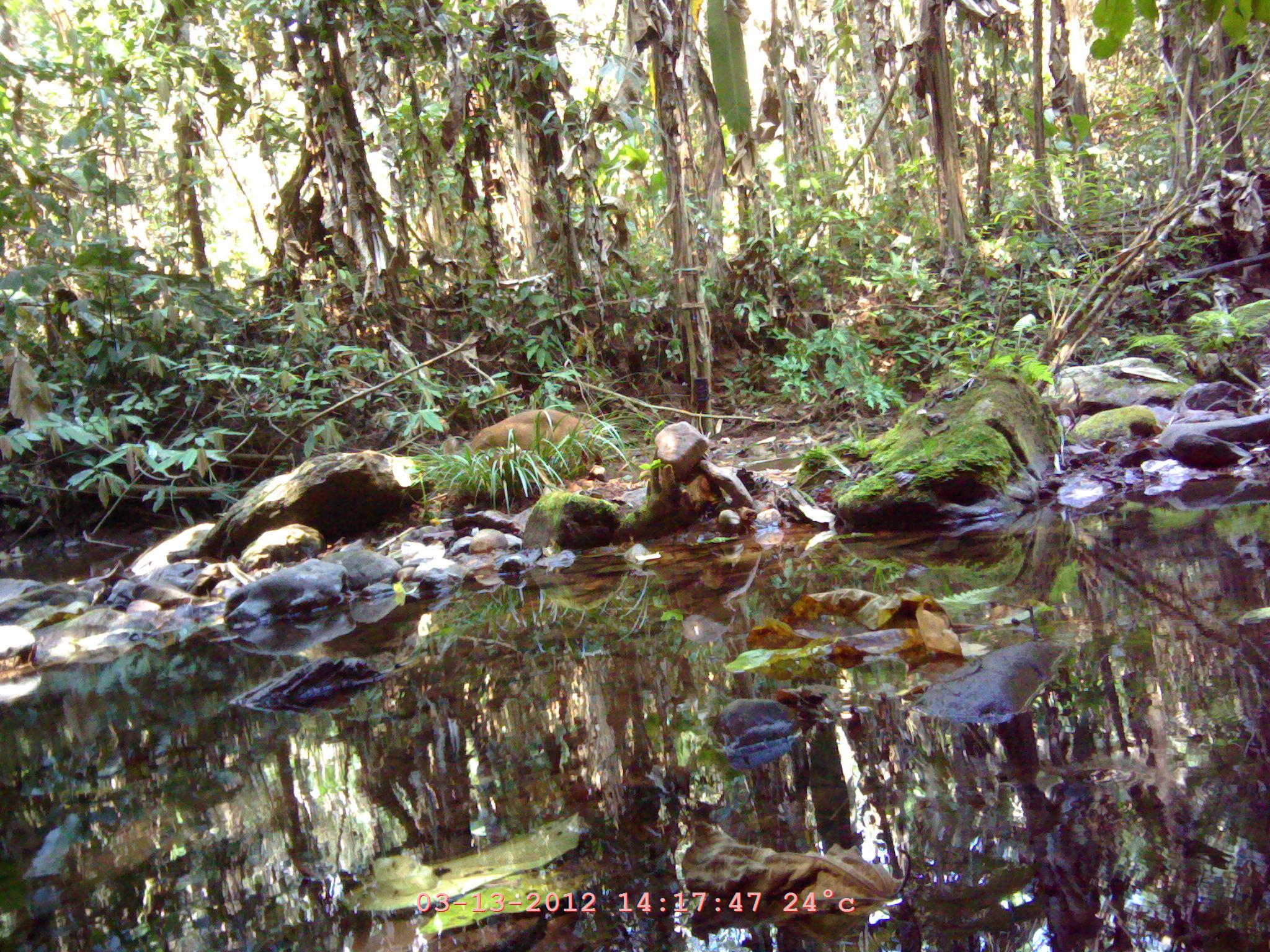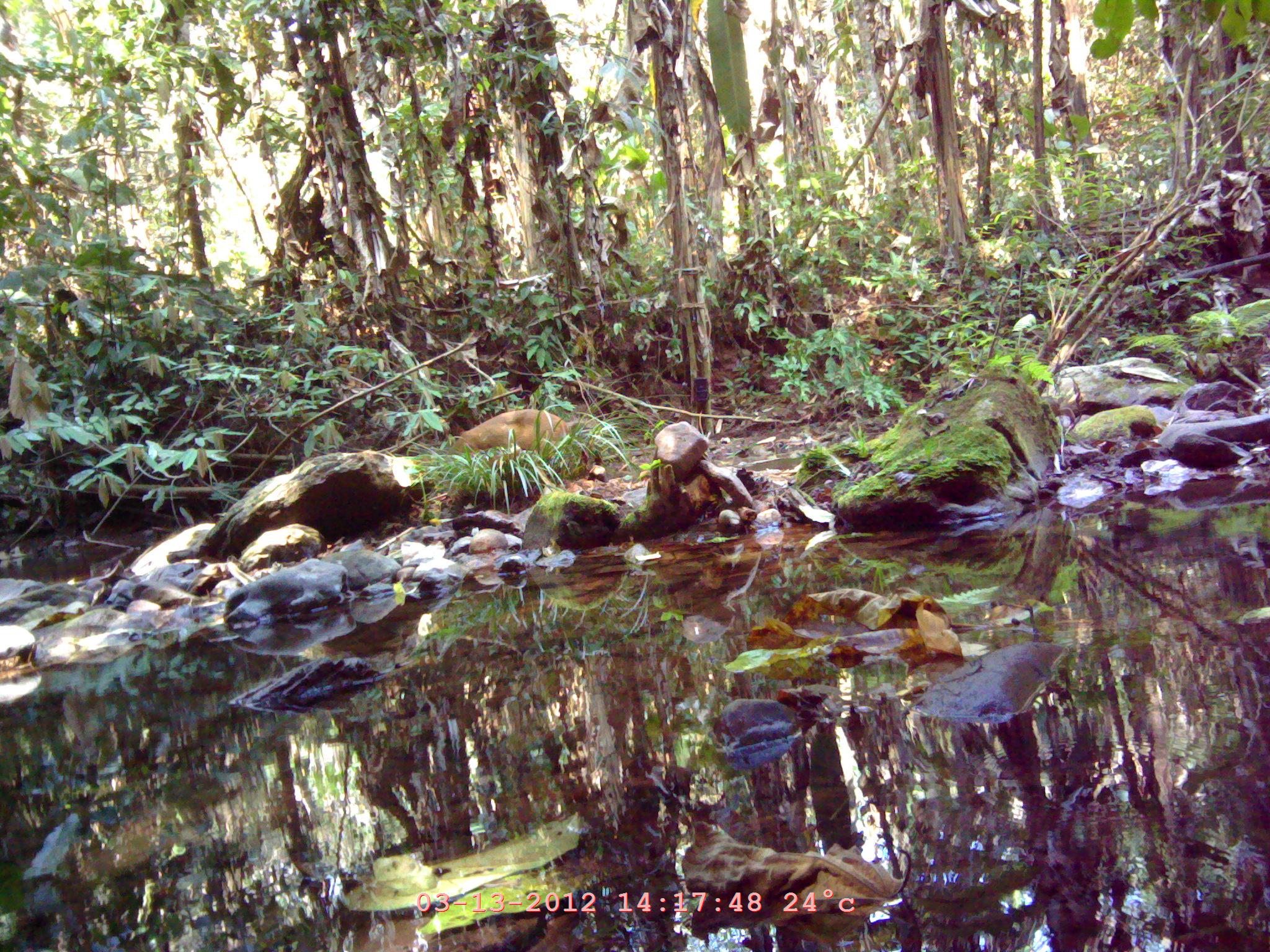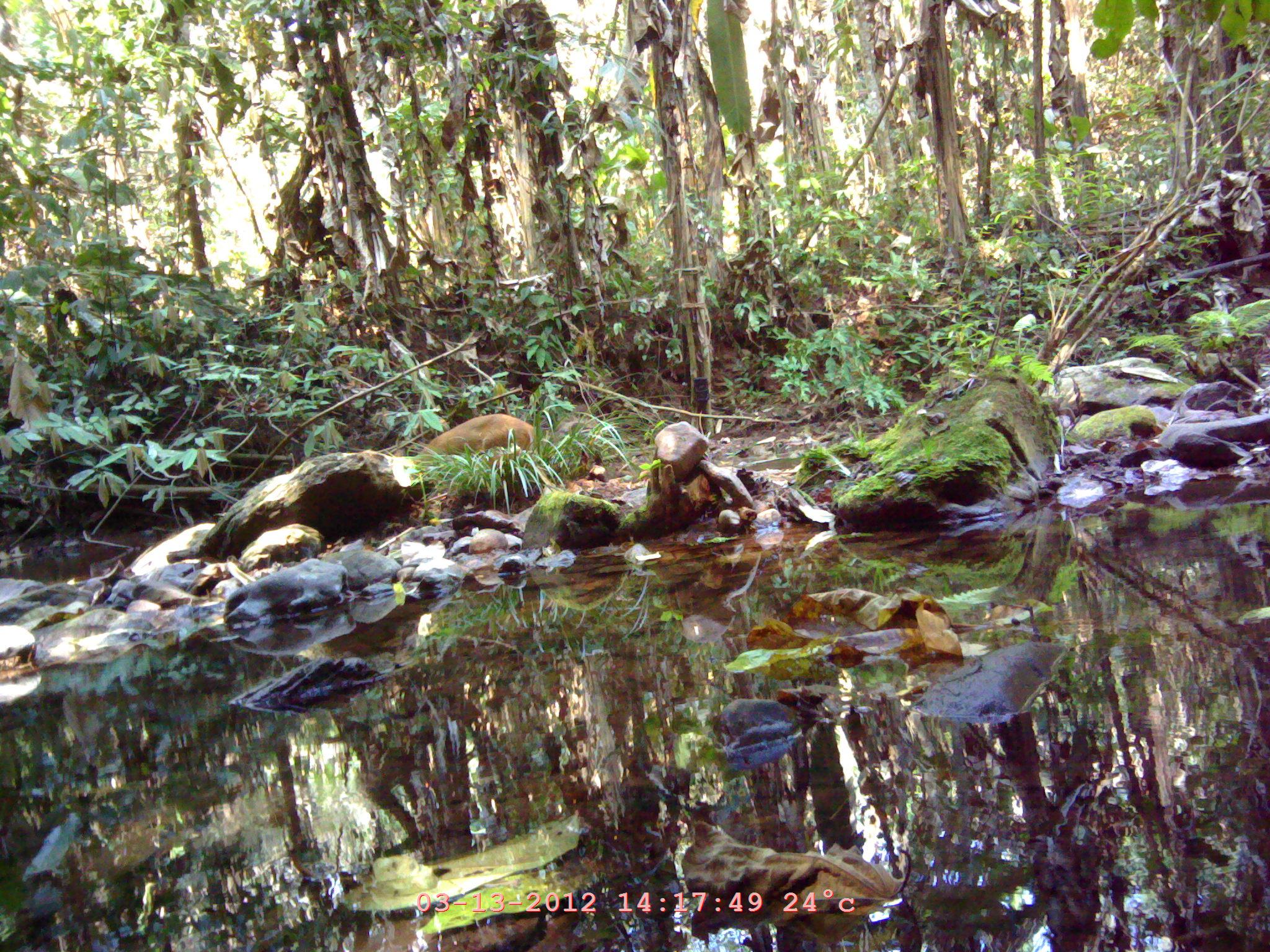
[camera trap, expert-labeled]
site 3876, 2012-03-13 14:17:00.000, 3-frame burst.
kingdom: Animalia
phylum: Chordata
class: Mammalia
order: Artiodactyla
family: Cervidae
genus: Muntiacus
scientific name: Muntiacus muntjak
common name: southern red muntjac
Muntiacus muntjak (southern red muntjac), count 1.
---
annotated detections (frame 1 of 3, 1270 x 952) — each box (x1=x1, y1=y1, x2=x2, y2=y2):
muntiacus muntjak: (x1=442, y1=407, x2=598, y2=483)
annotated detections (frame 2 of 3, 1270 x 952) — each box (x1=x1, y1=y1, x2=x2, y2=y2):
muntiacus muntjak: (x1=444, y1=409, x2=570, y2=479)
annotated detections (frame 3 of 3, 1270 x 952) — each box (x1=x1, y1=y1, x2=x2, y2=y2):
muntiacus muntjak: (x1=413, y1=413, x2=542, y2=482)